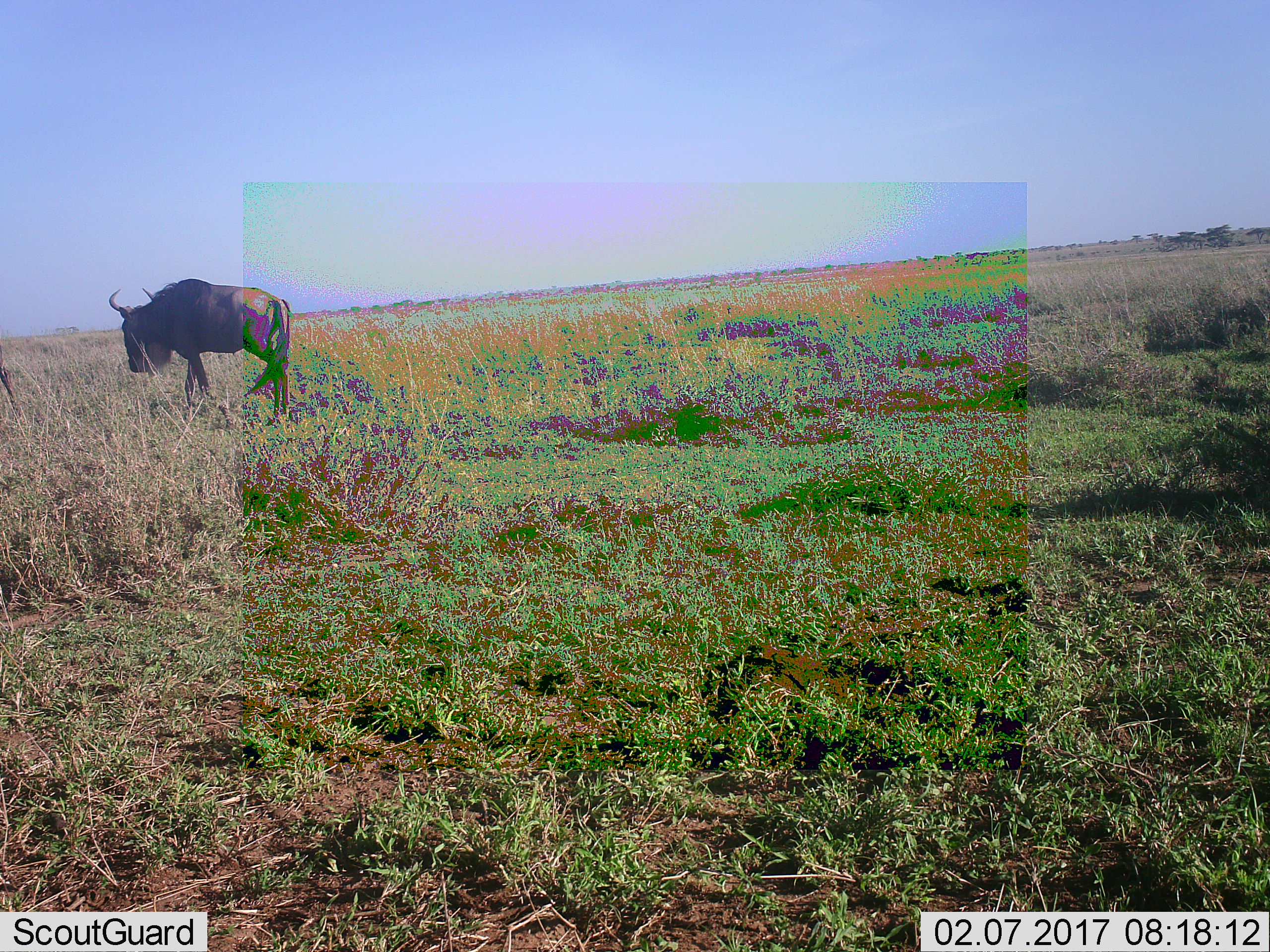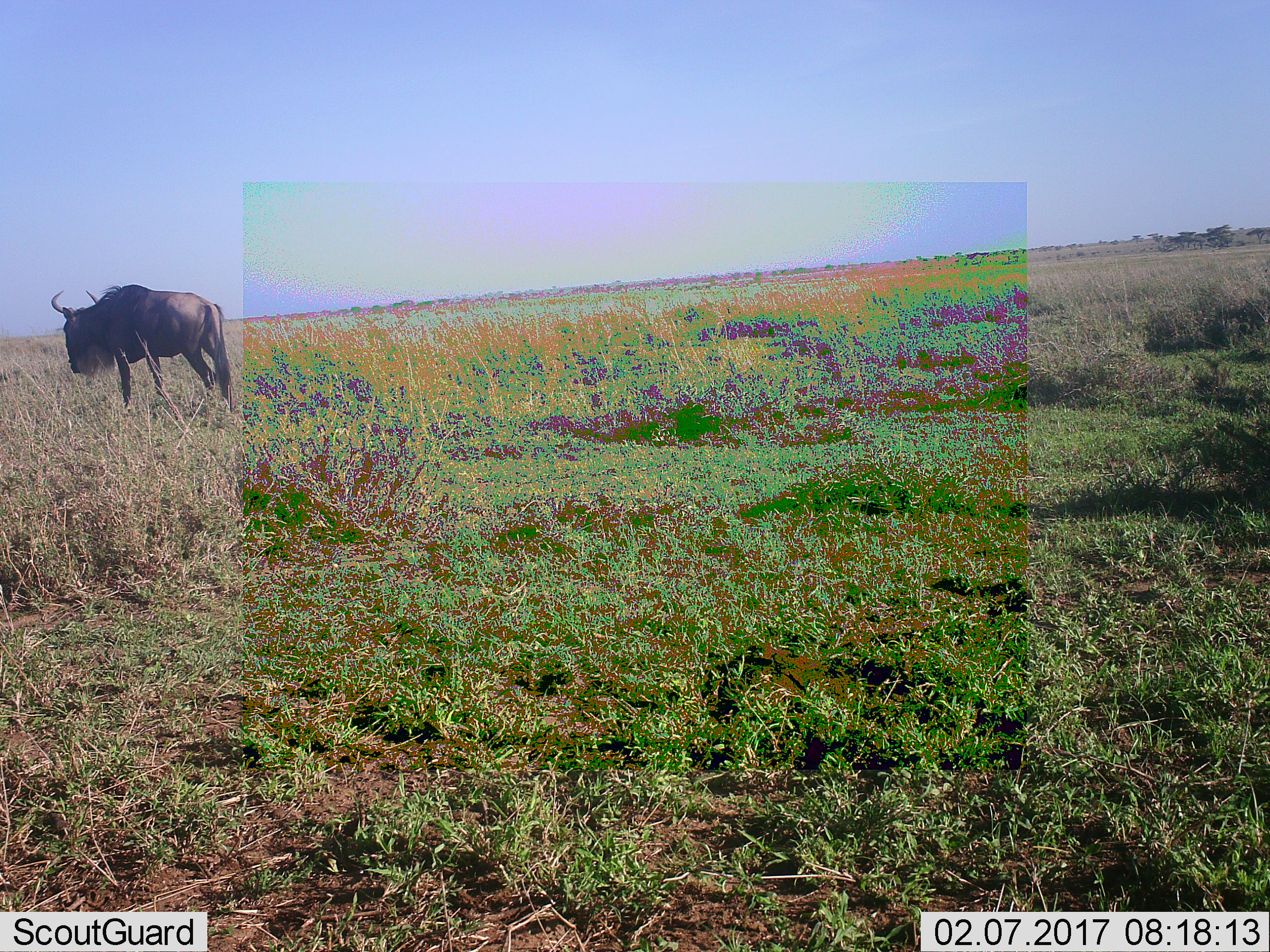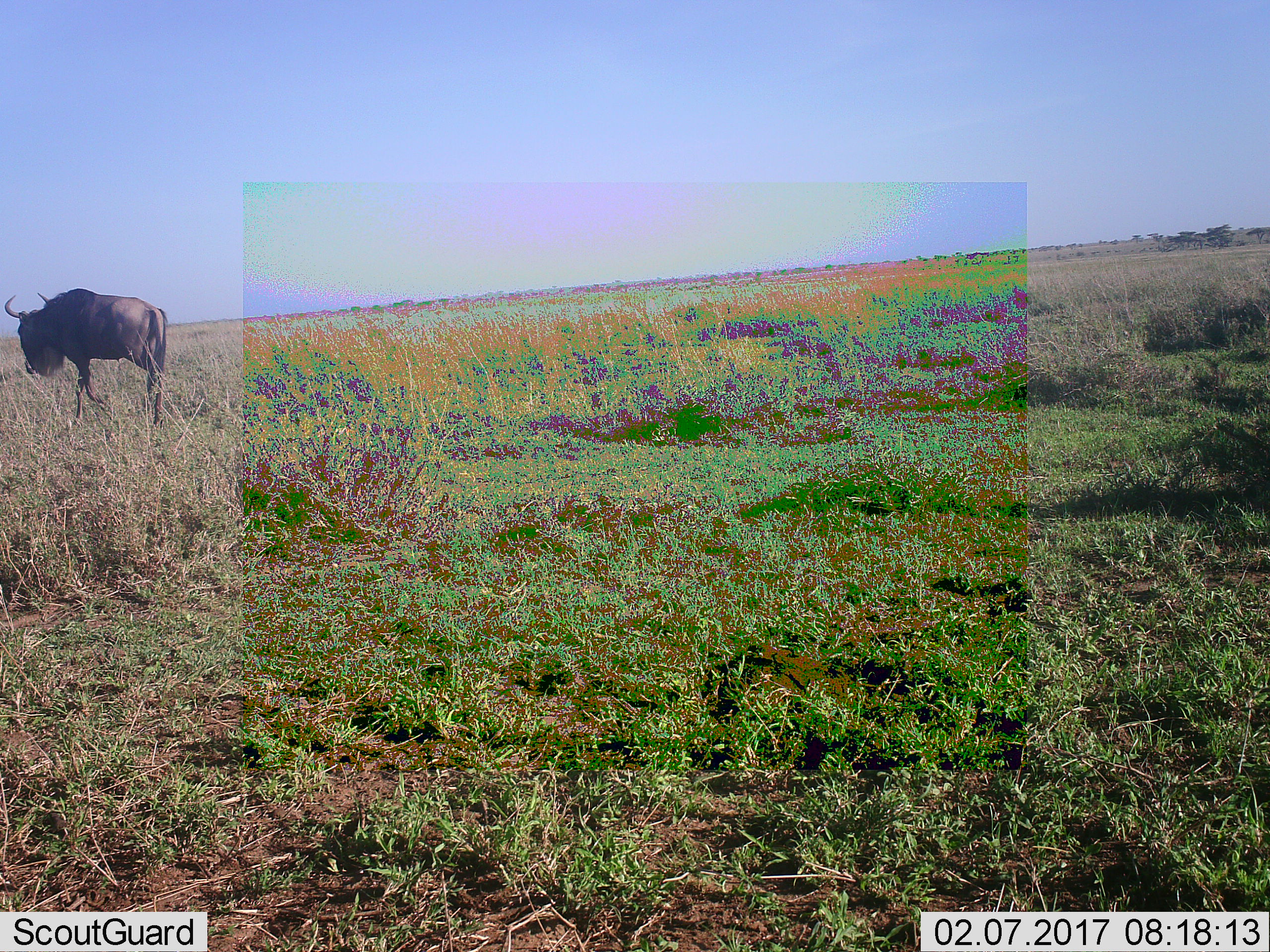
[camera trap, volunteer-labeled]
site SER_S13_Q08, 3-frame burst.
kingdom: Animalia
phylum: Chordata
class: Mammalia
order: Artiodactyla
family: Bovidae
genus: Connochaetes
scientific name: Connochaetes taurinus taurinus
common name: blue wildebeest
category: wildebeestblue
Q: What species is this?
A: Wildebeestblue (blue wildebeest) (Connochaetes taurinus taurinus).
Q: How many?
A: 1.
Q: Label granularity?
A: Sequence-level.